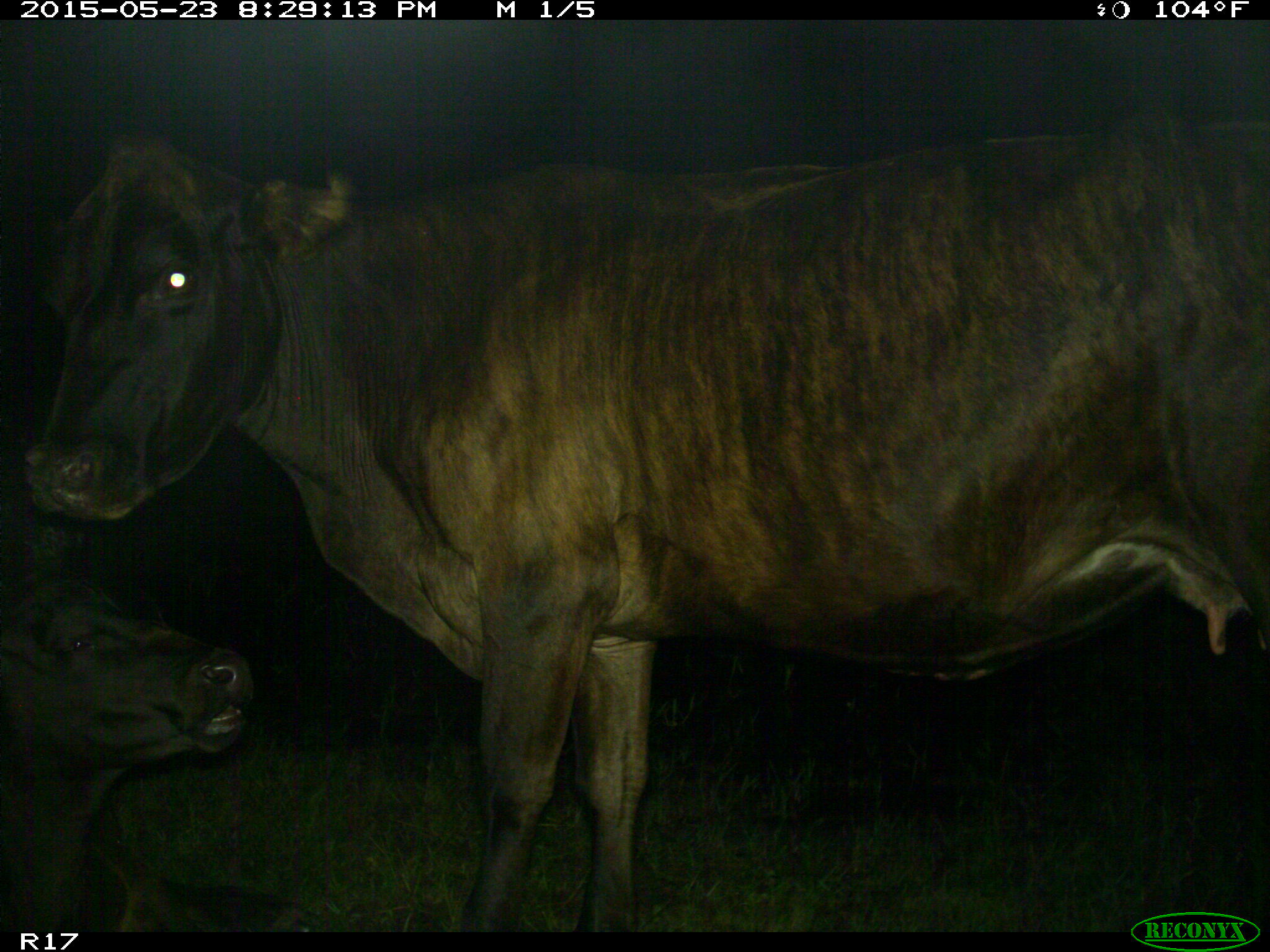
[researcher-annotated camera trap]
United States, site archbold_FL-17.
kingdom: Animalia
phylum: Chordata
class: Mammalia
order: Artiodactyla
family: Bovidae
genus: Bos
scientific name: Bos taurus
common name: domestic cow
Bos taurus (domestic cow).